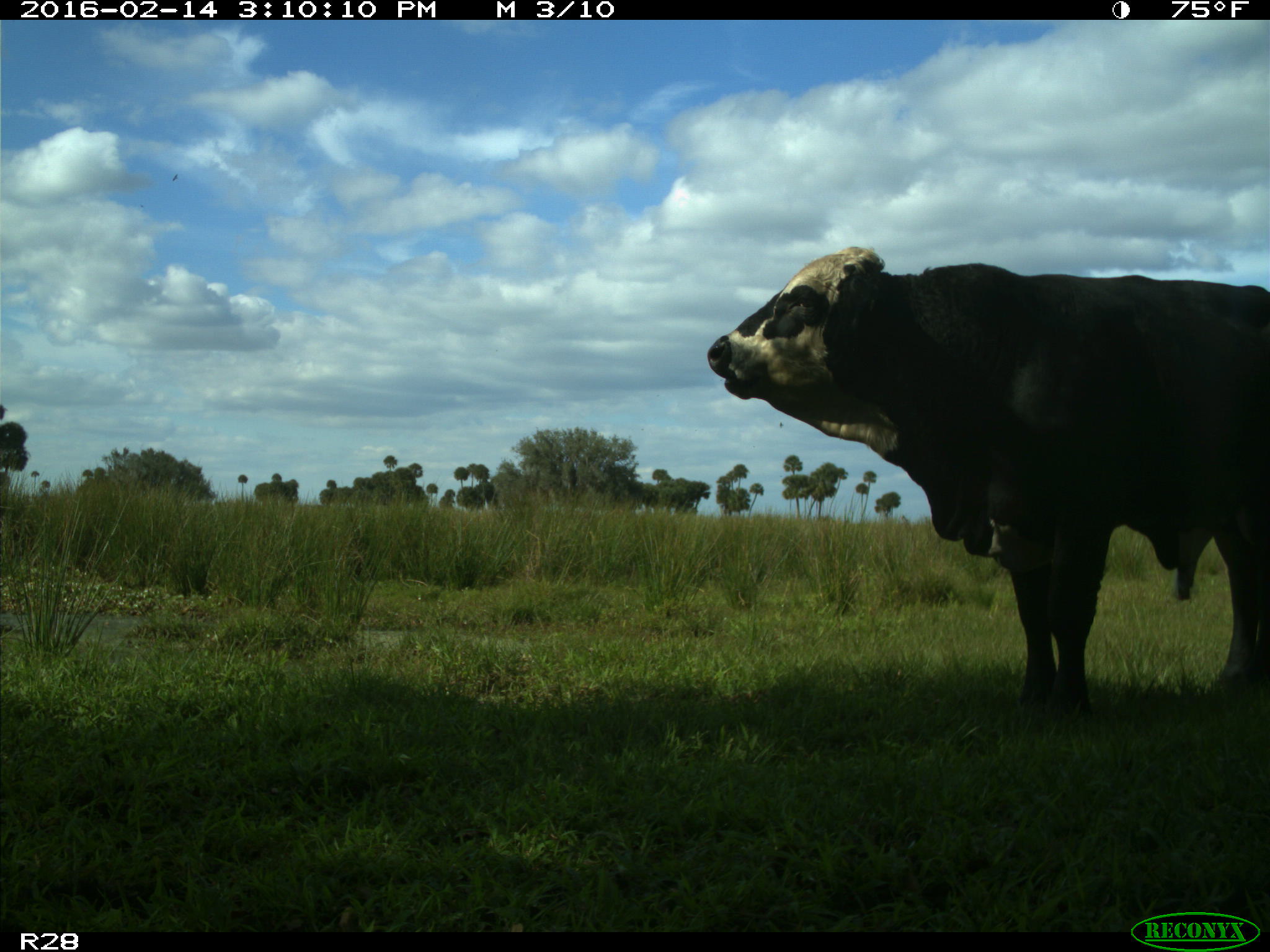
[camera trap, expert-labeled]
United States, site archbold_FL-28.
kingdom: Animalia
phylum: Chordata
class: Mammalia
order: Artiodactyla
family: Bovidae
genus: Bos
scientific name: Bos taurus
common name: domestic cow